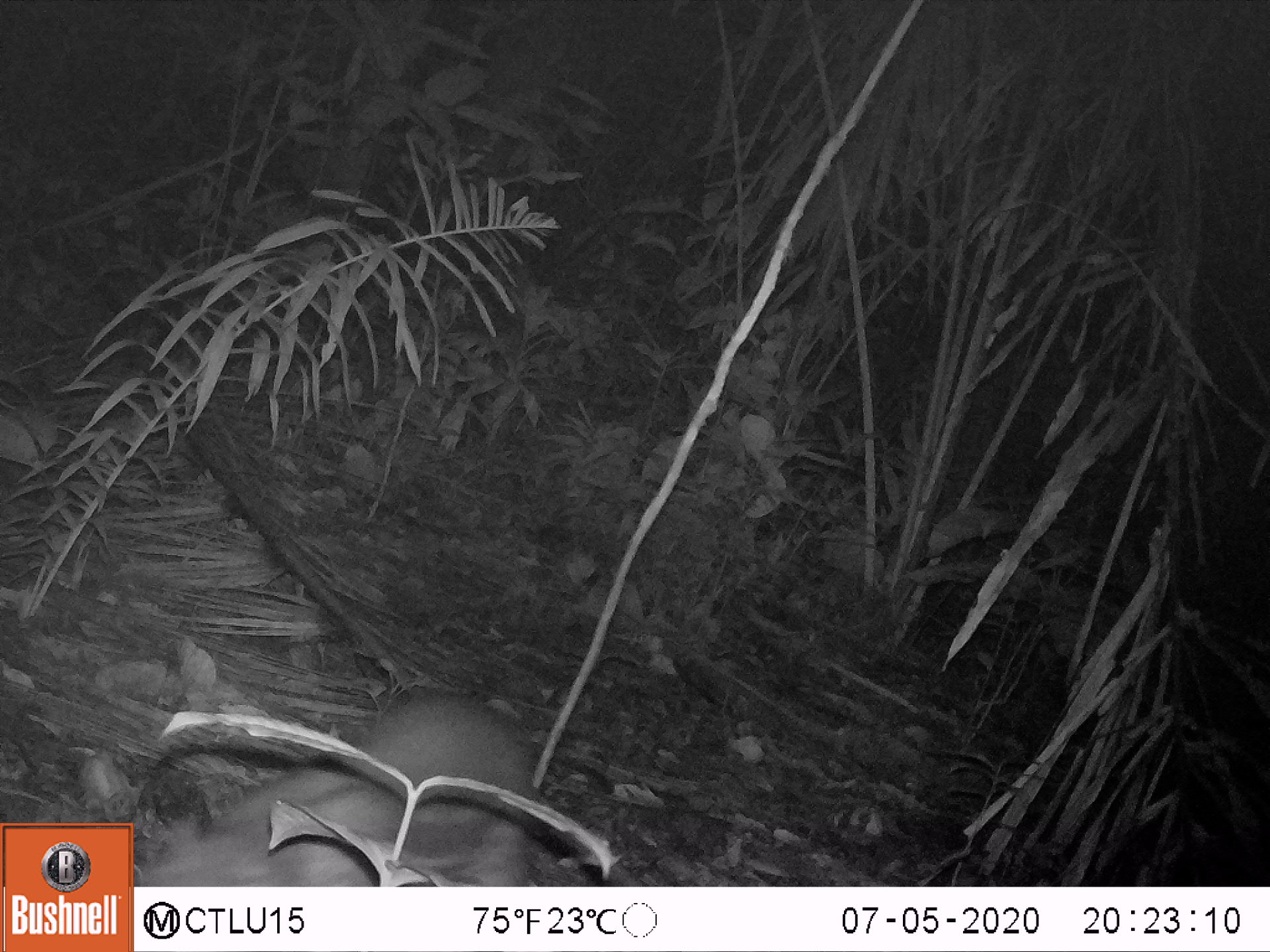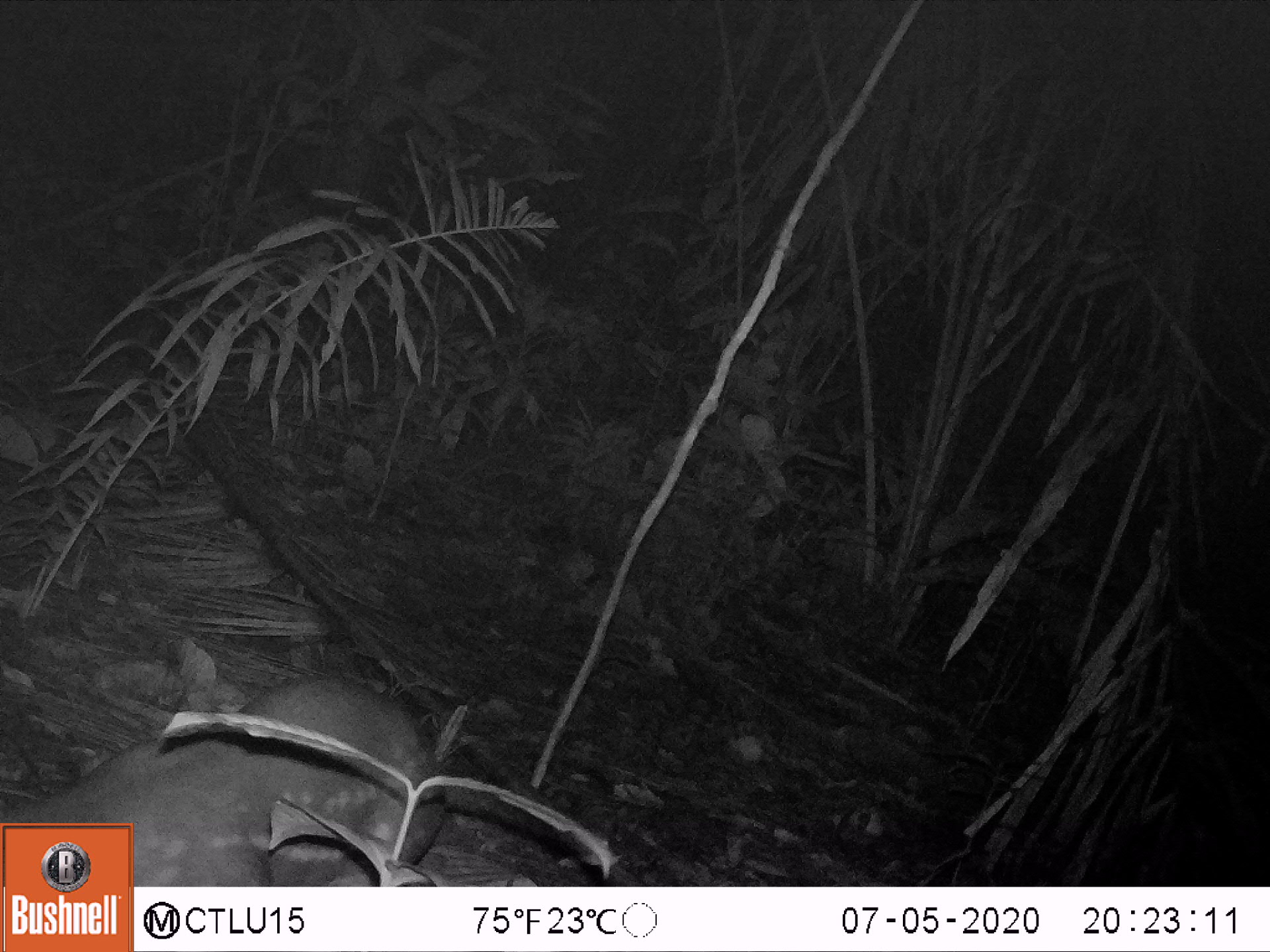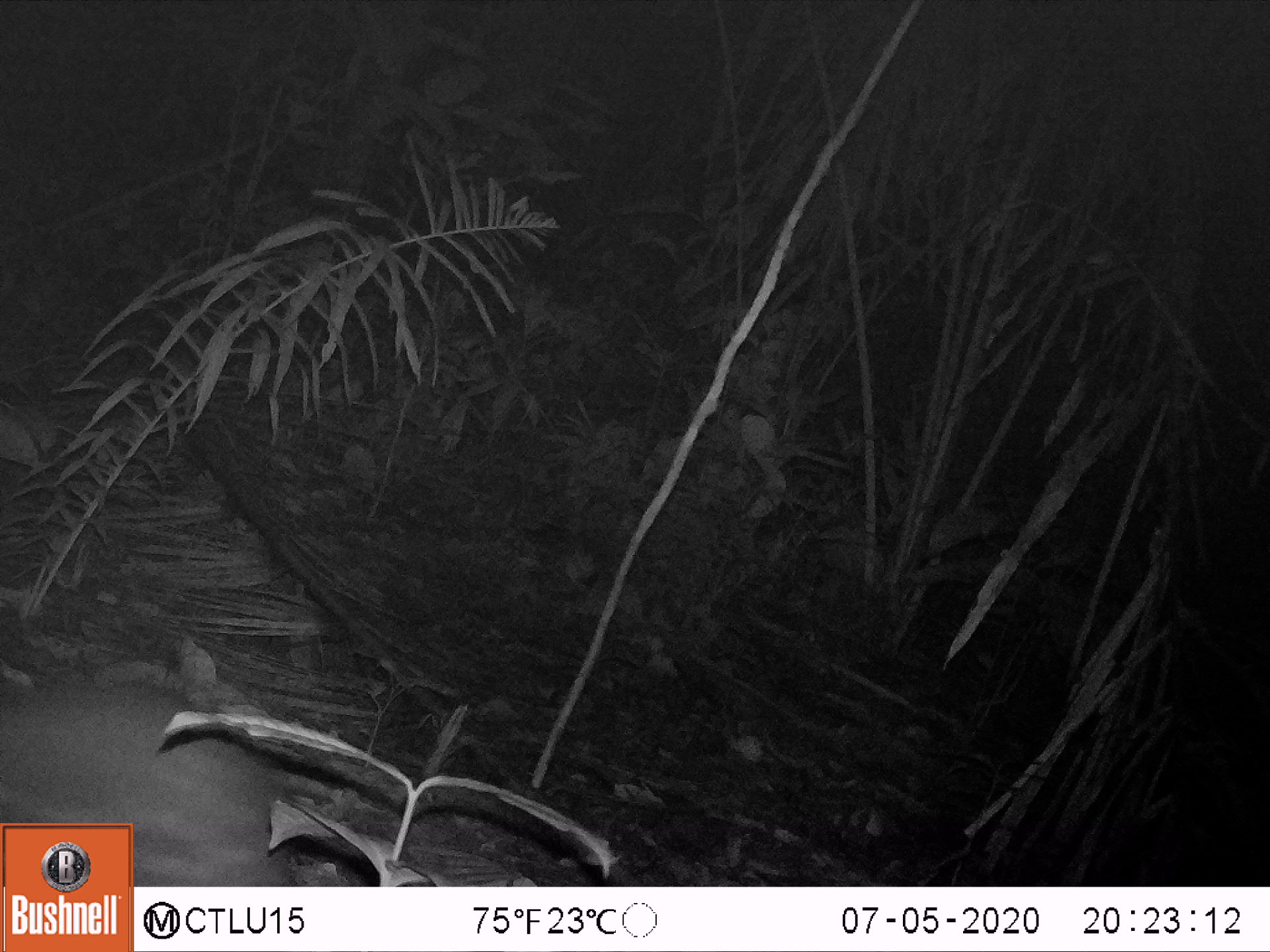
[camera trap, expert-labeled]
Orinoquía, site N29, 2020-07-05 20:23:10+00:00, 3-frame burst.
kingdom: Animalia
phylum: Chordata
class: Mammalia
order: Rodentia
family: Cuniculidae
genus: Cuniculus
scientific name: Cuniculus paca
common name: spotted paca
Spotted paca (Cuniculus paca).